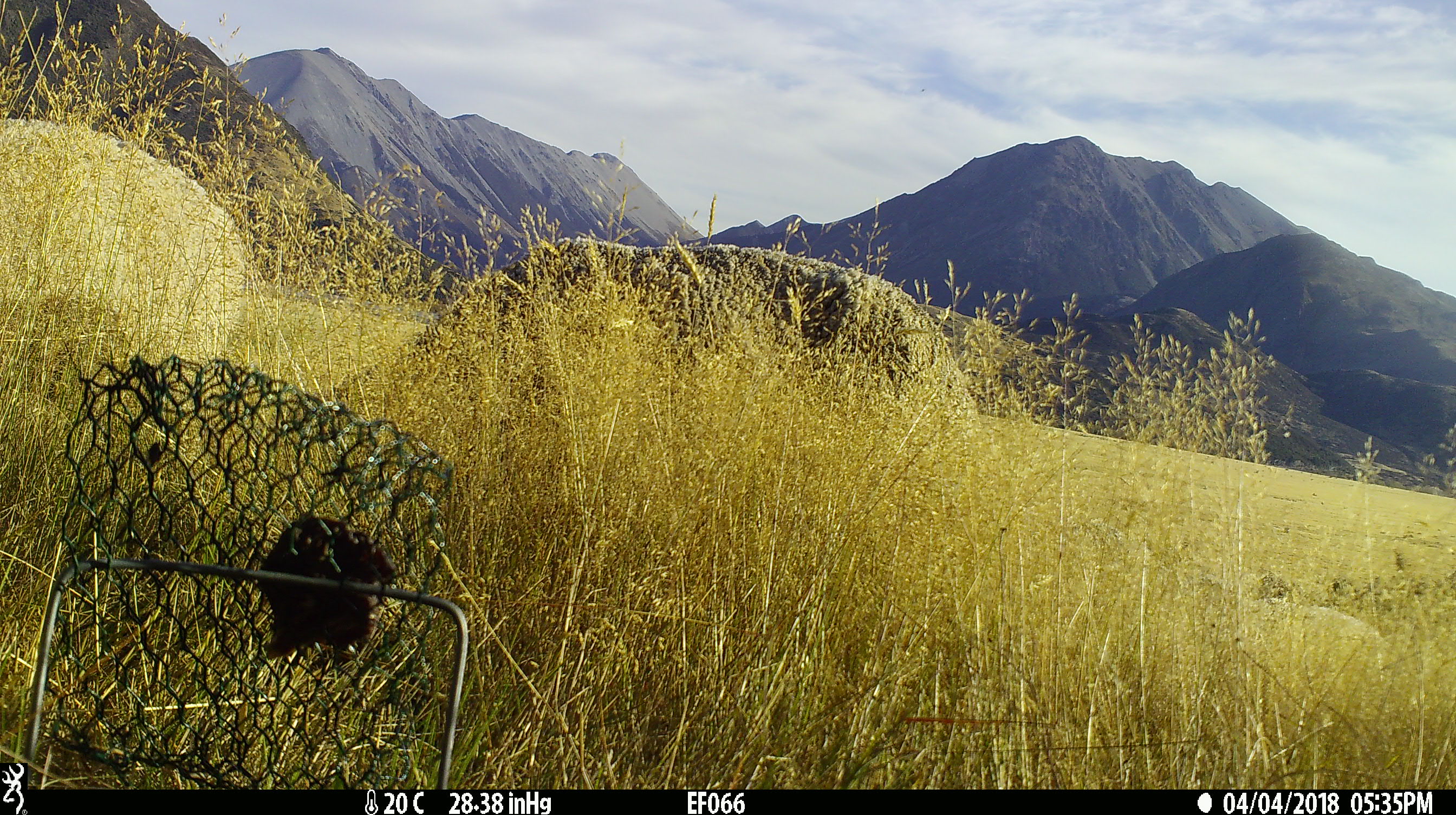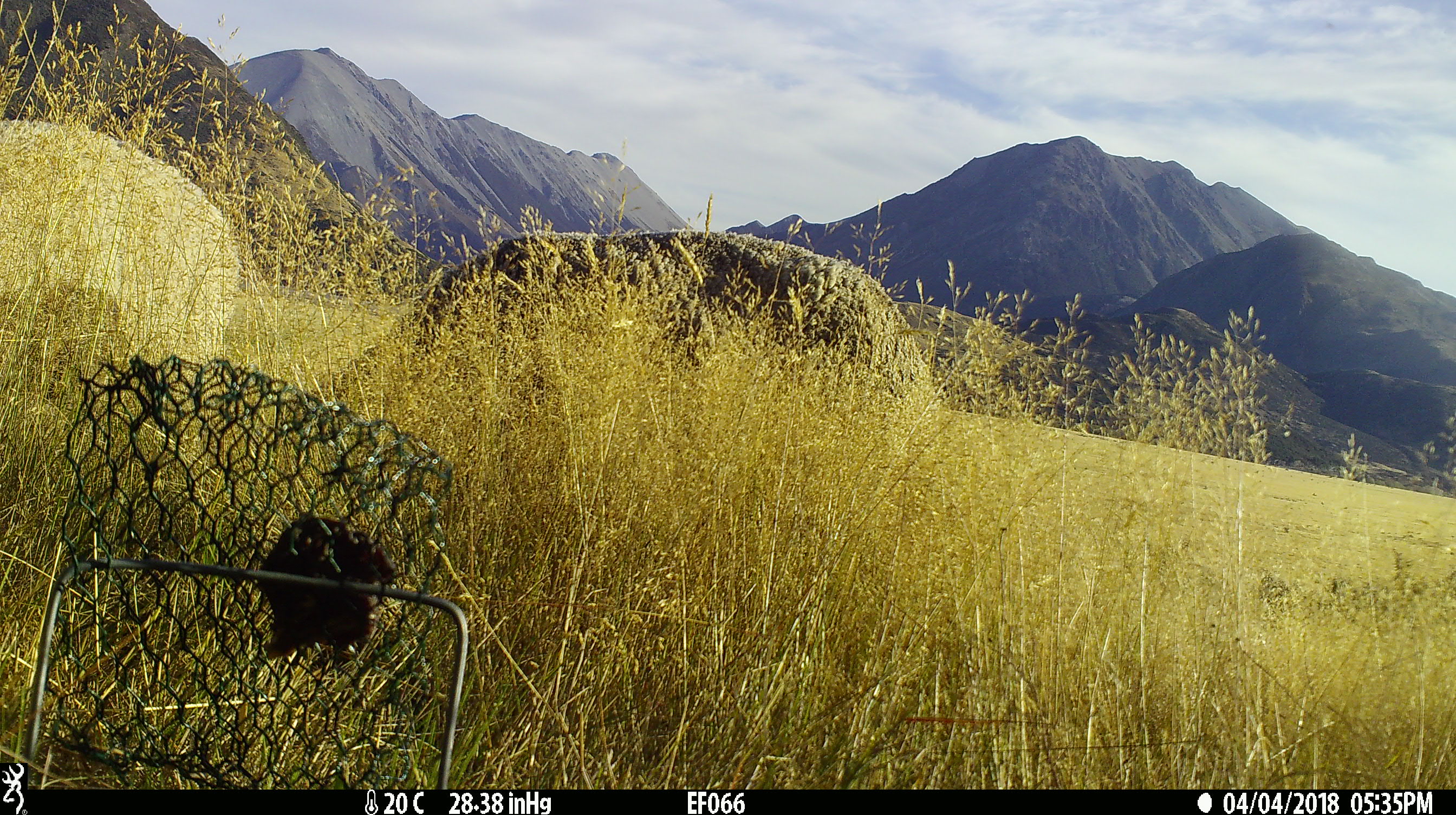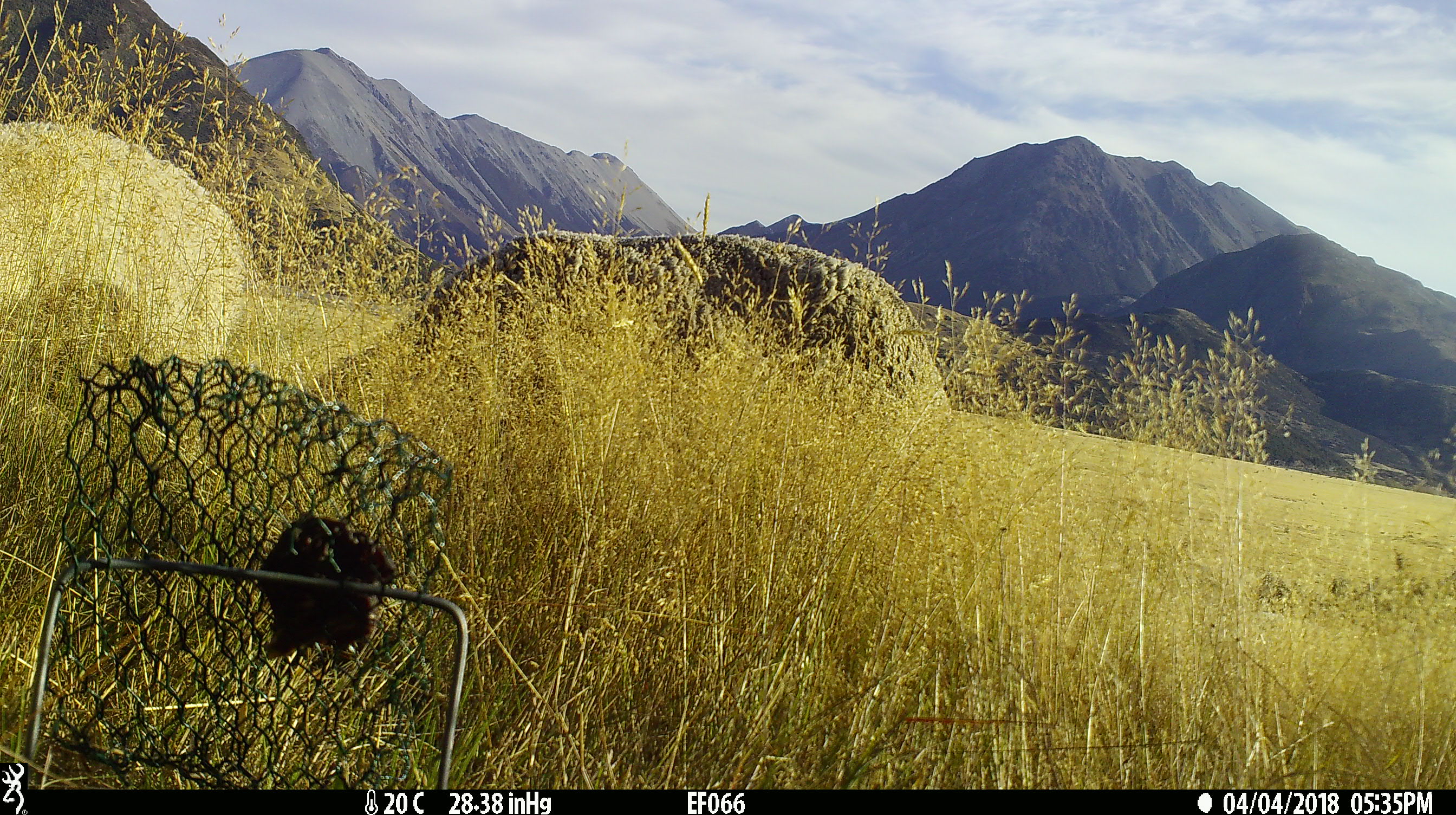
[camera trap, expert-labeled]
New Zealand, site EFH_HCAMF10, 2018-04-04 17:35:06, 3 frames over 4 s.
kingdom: Animalia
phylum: Chordata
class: Mammalia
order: Artiodactyla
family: Bovidae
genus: Ovis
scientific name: Ovis aries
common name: domestic sheep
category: sheep